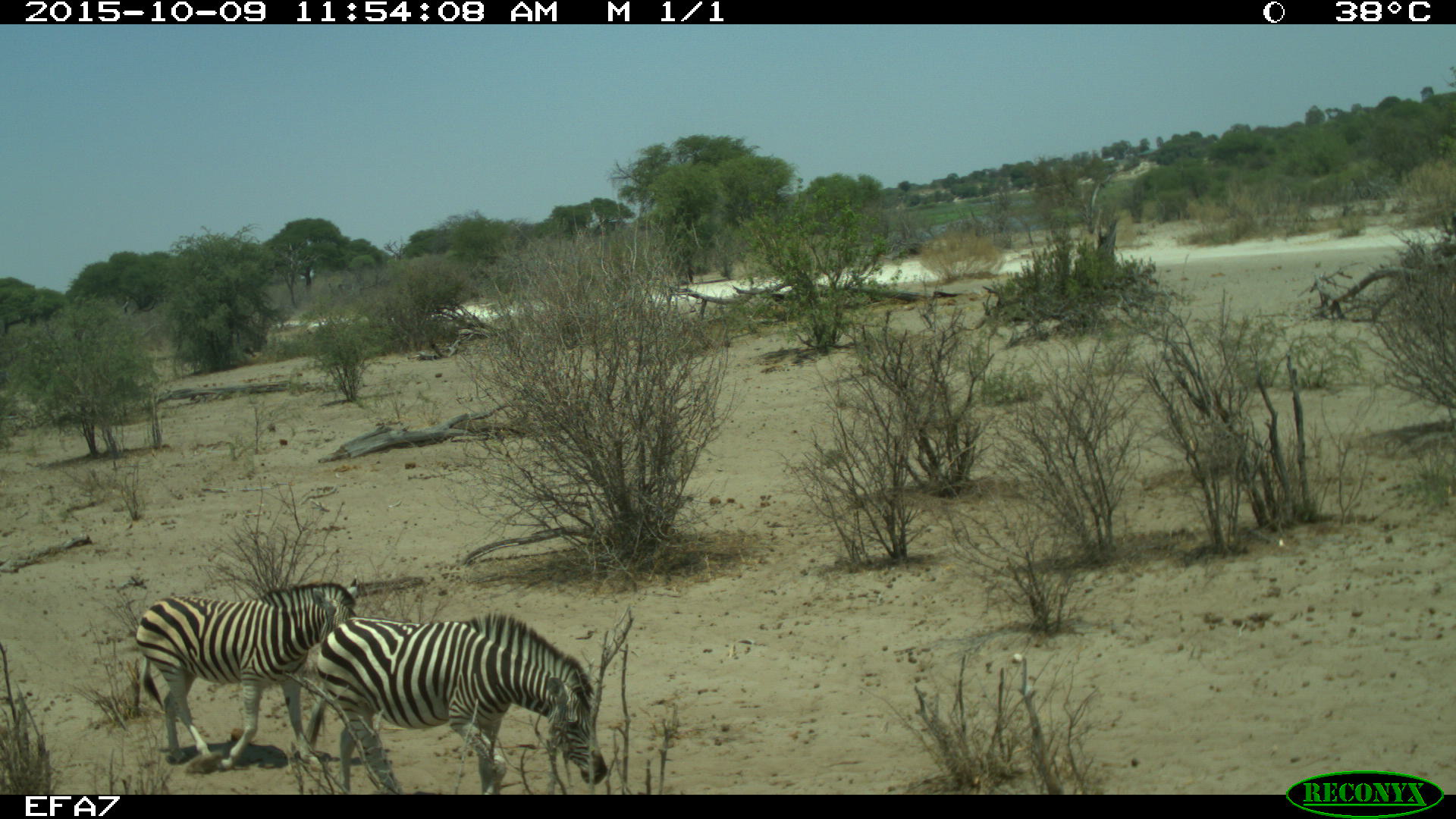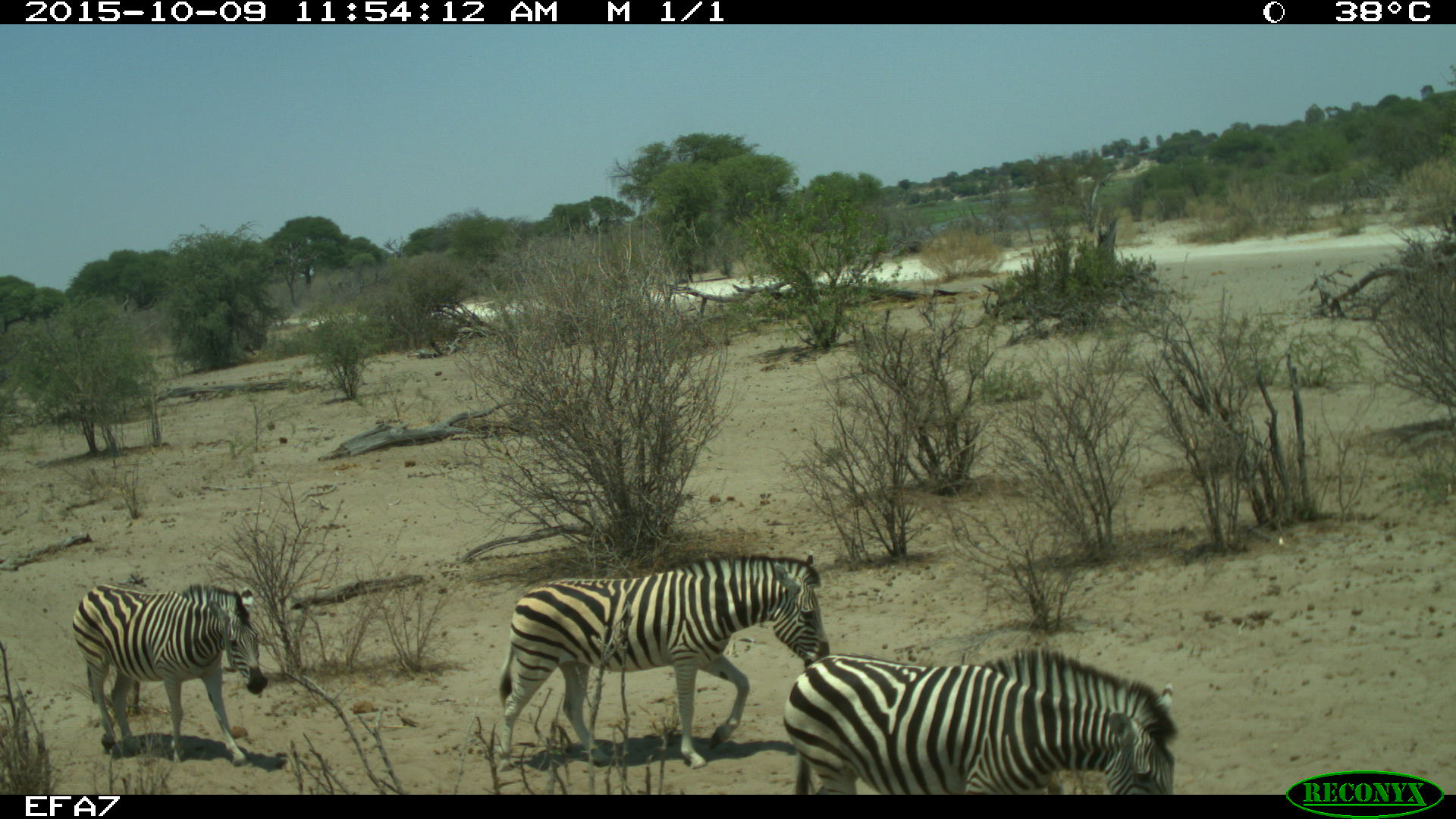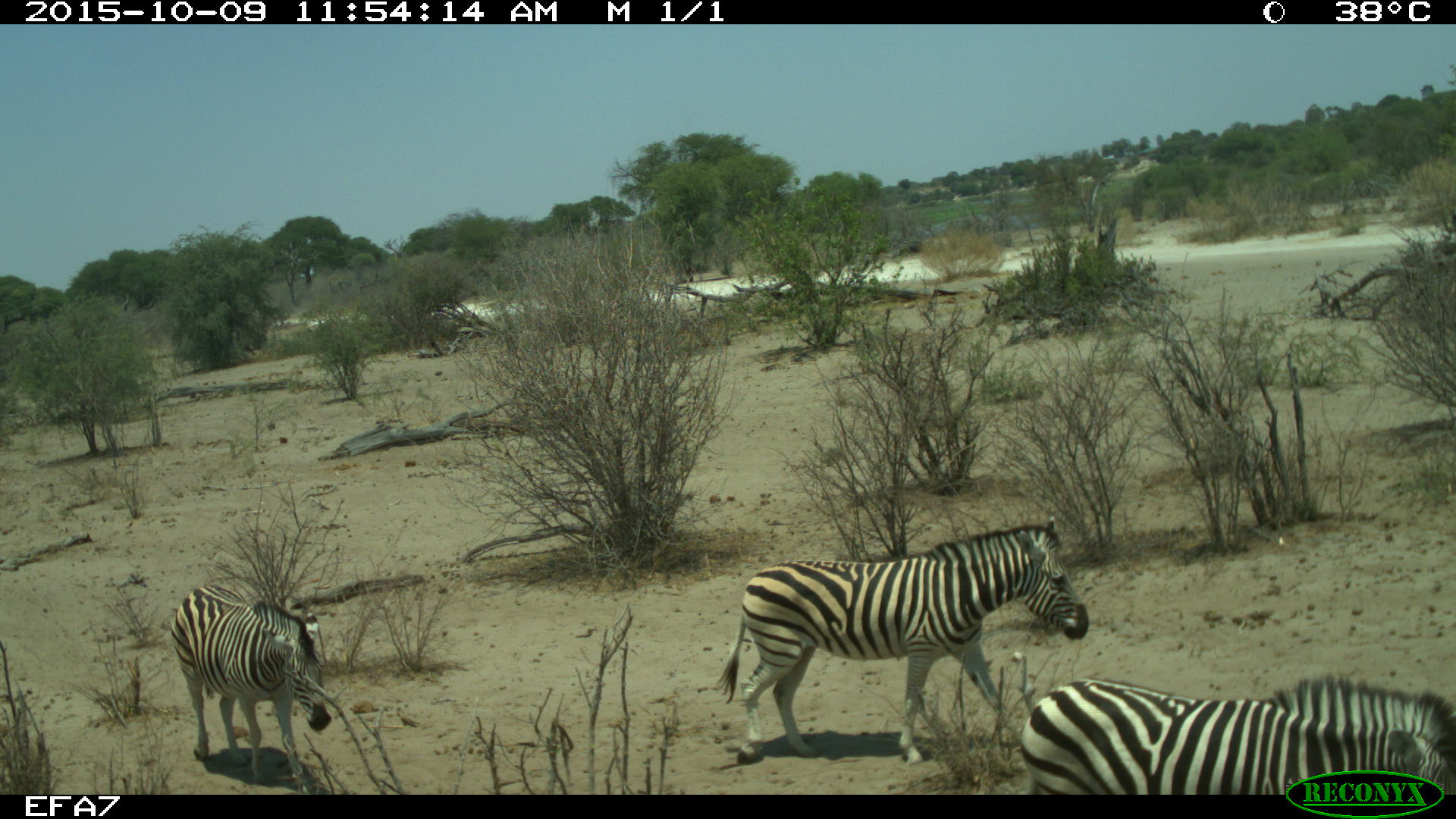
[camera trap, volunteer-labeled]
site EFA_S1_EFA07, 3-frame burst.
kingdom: Animalia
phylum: Chordata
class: Mammalia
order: Perissodactyla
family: Equidae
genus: Equus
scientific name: Equus quagga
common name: plains zebra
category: zebraplains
Zebraplains (plains zebra) (Equus quagga), count 2. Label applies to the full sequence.